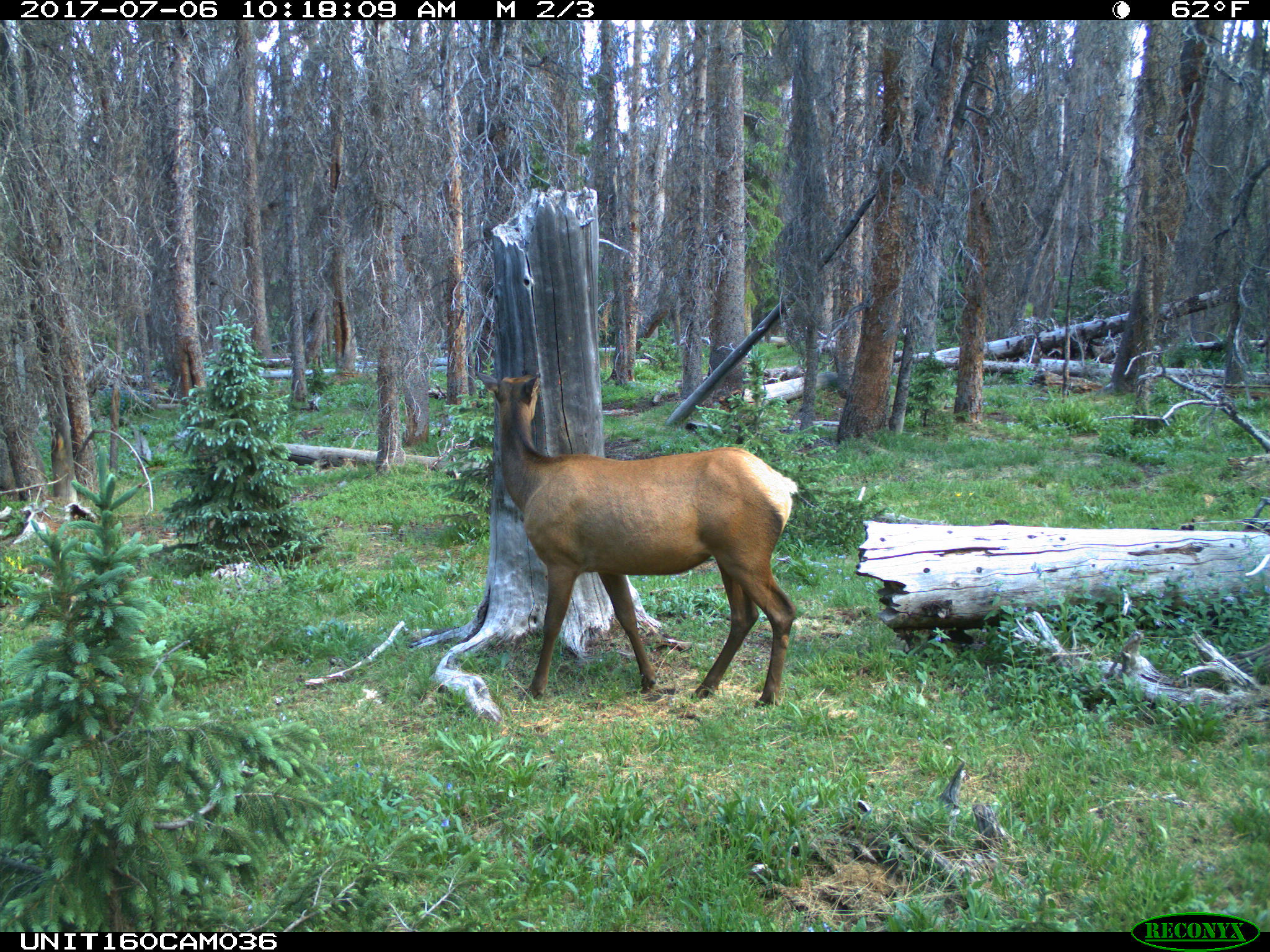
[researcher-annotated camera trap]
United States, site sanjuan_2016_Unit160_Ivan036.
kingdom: Animalia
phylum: Chordata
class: Mammalia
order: Artiodactyla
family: Cervidae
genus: Cervus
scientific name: Cervus elaphus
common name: red deer